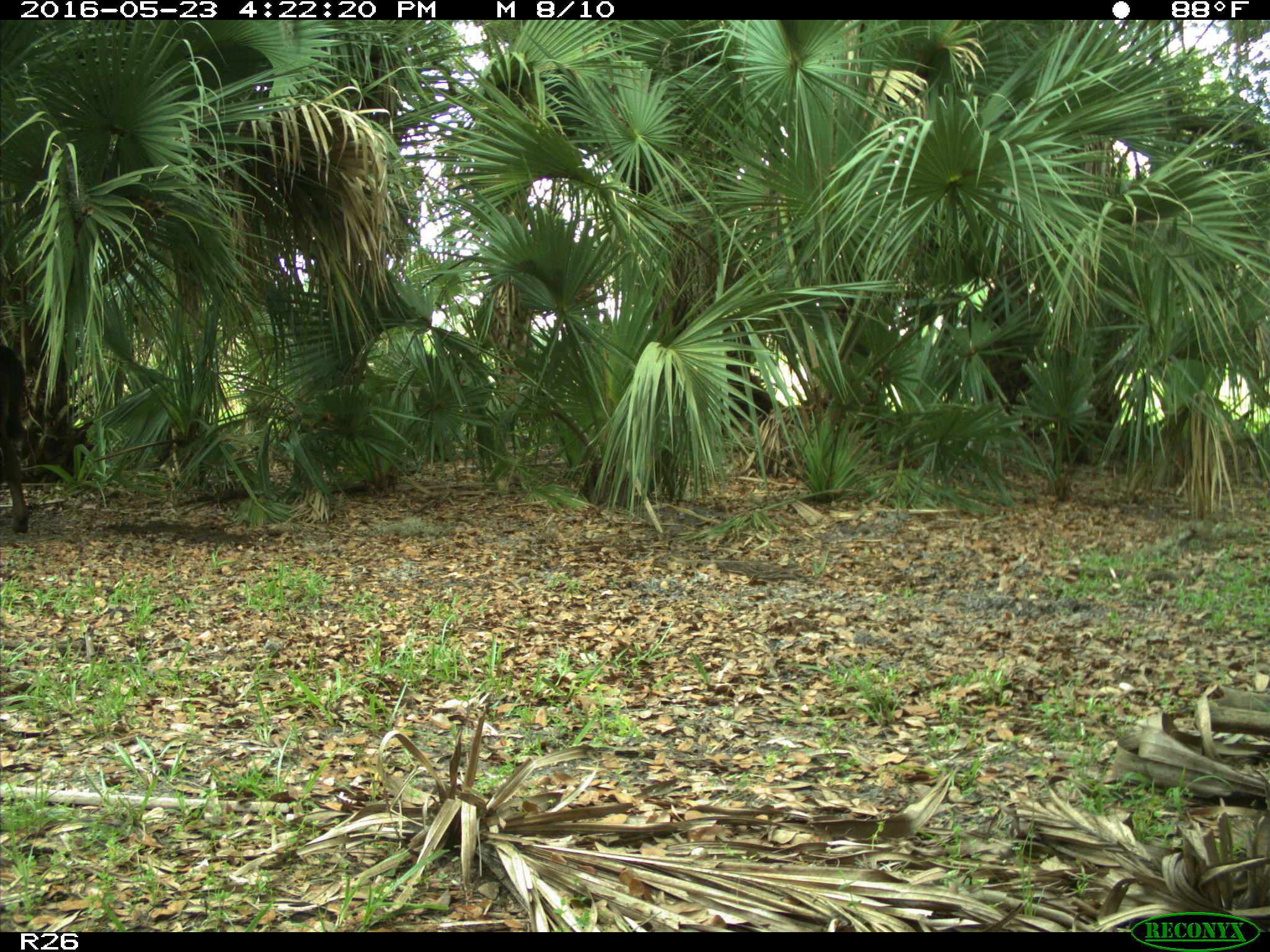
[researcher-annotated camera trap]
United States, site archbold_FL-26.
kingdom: Animalia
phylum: Chordata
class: Mammalia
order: Artiodactyla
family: Bovidae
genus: Bos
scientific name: Bos taurus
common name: domestic cow